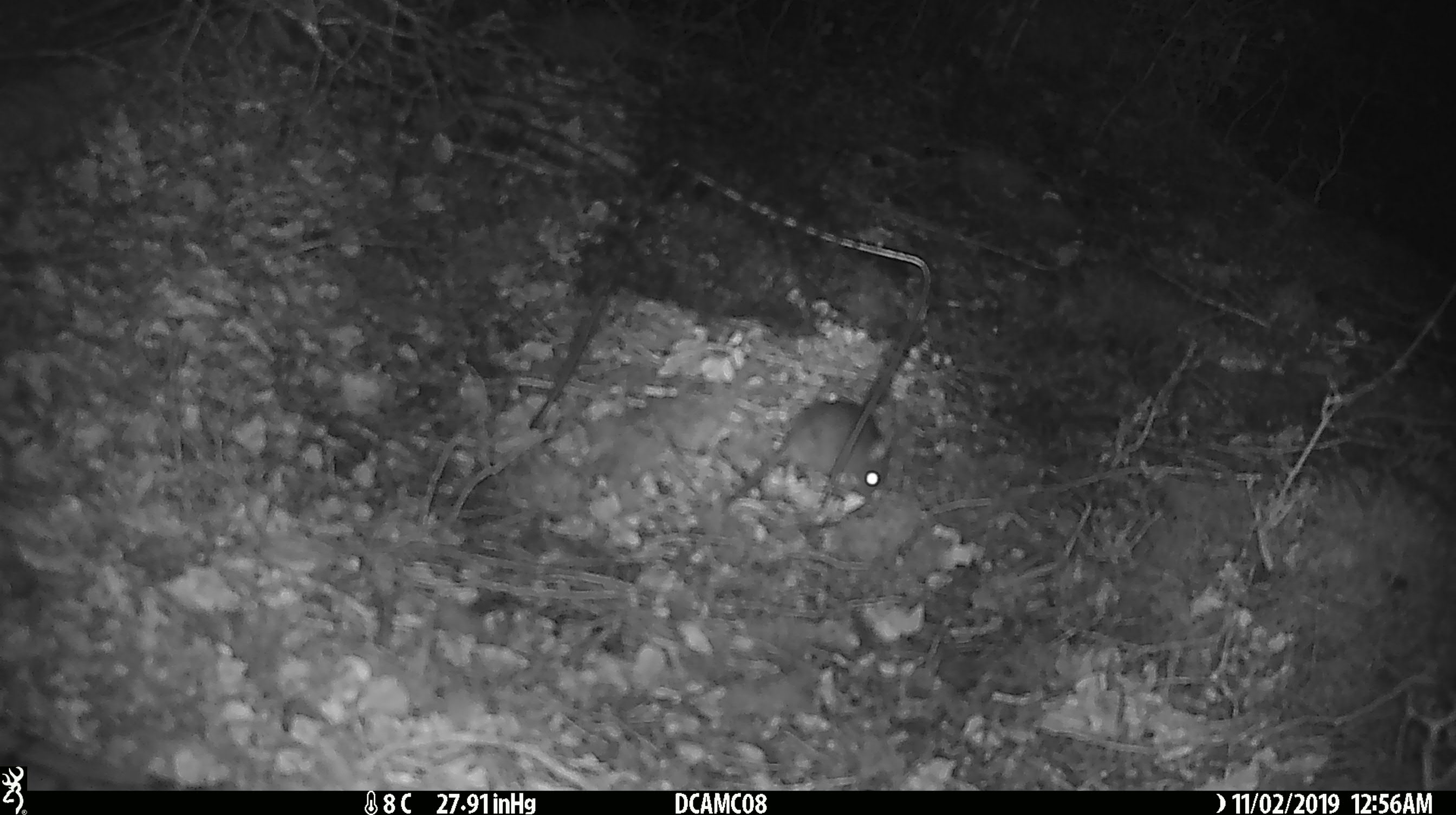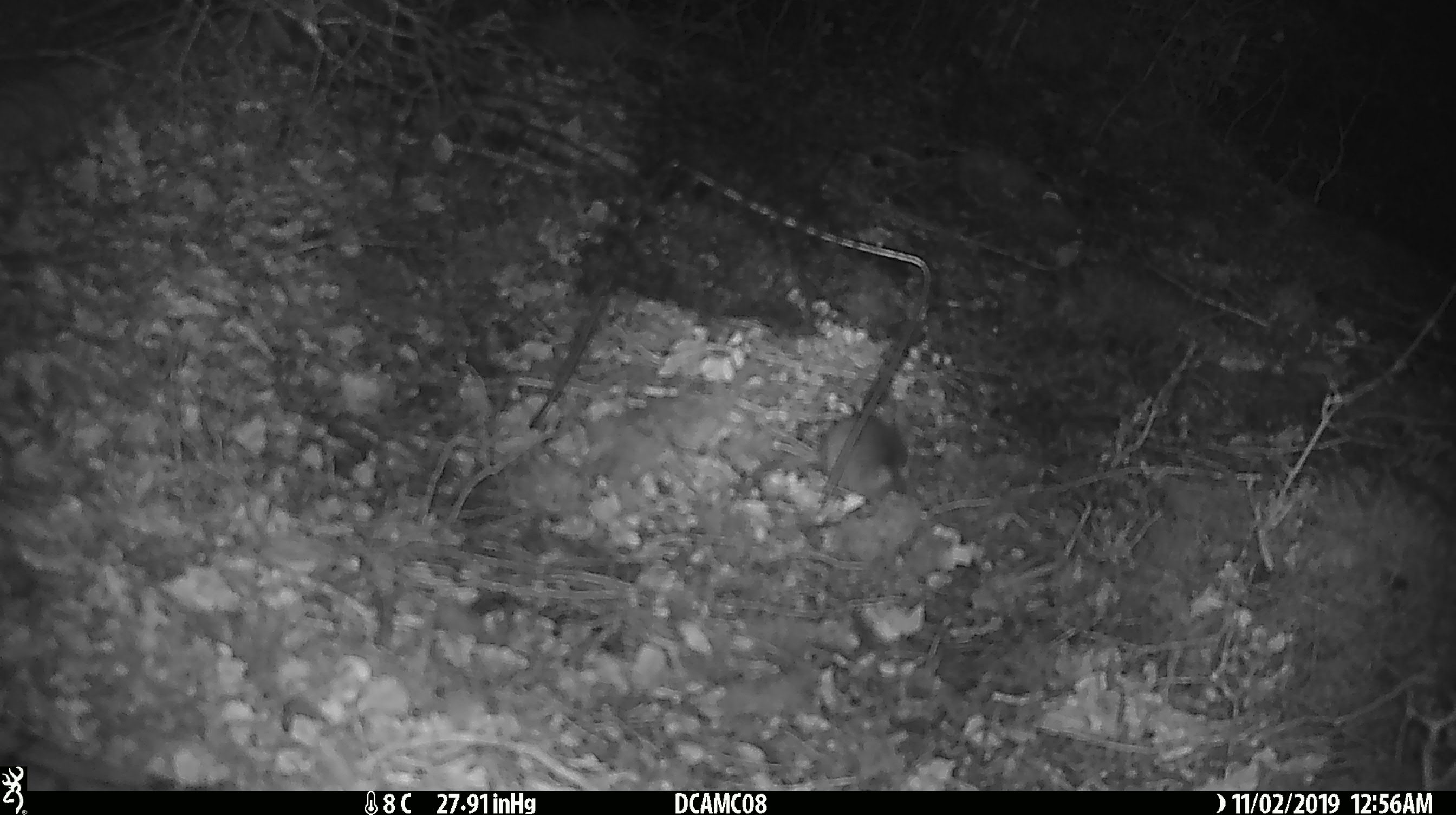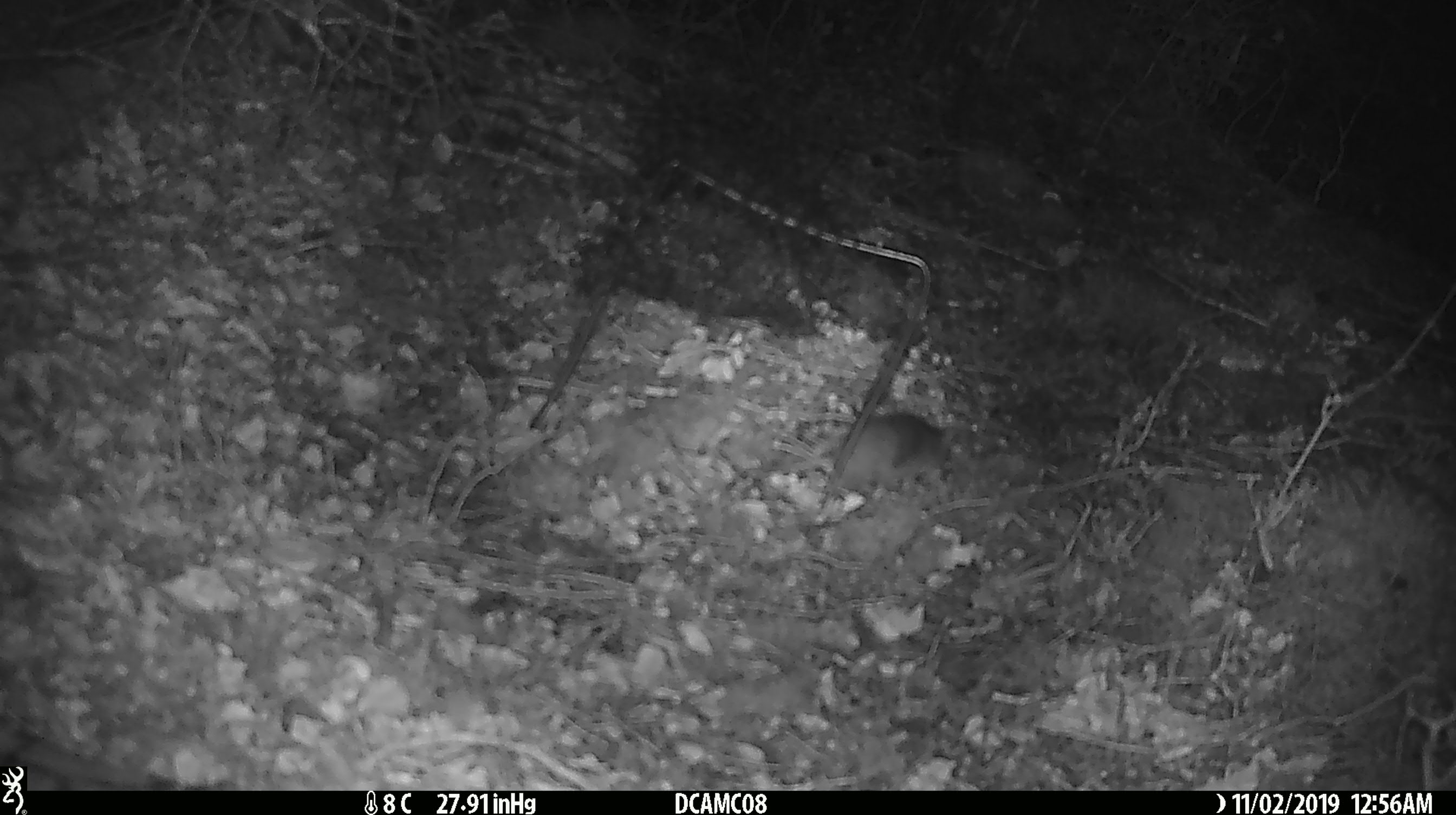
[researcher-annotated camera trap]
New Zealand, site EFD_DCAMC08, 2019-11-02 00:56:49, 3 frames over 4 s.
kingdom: Animalia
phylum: Chordata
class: Mammalia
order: Rodentia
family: Muridae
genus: Mus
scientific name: Mus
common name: mouse